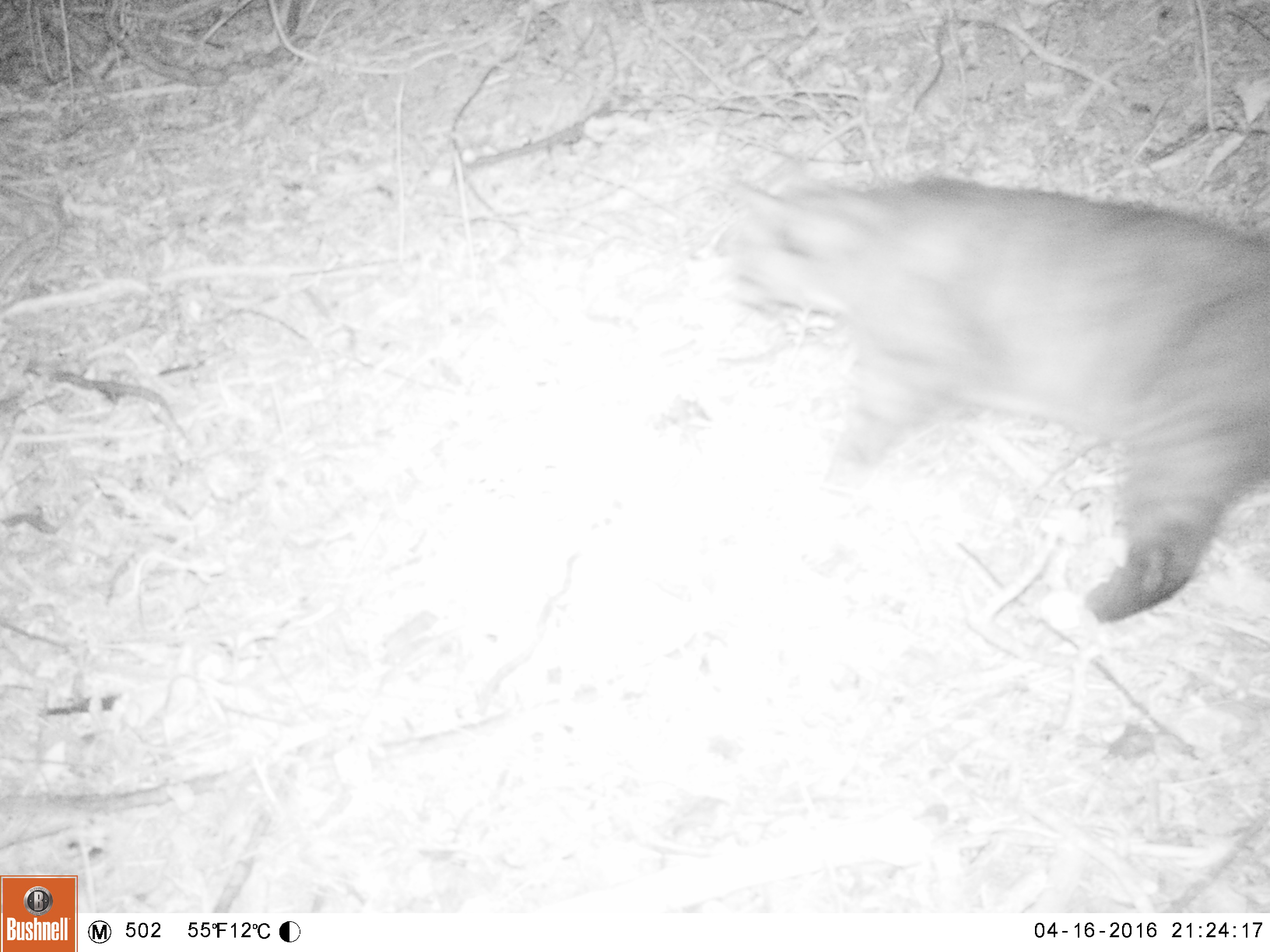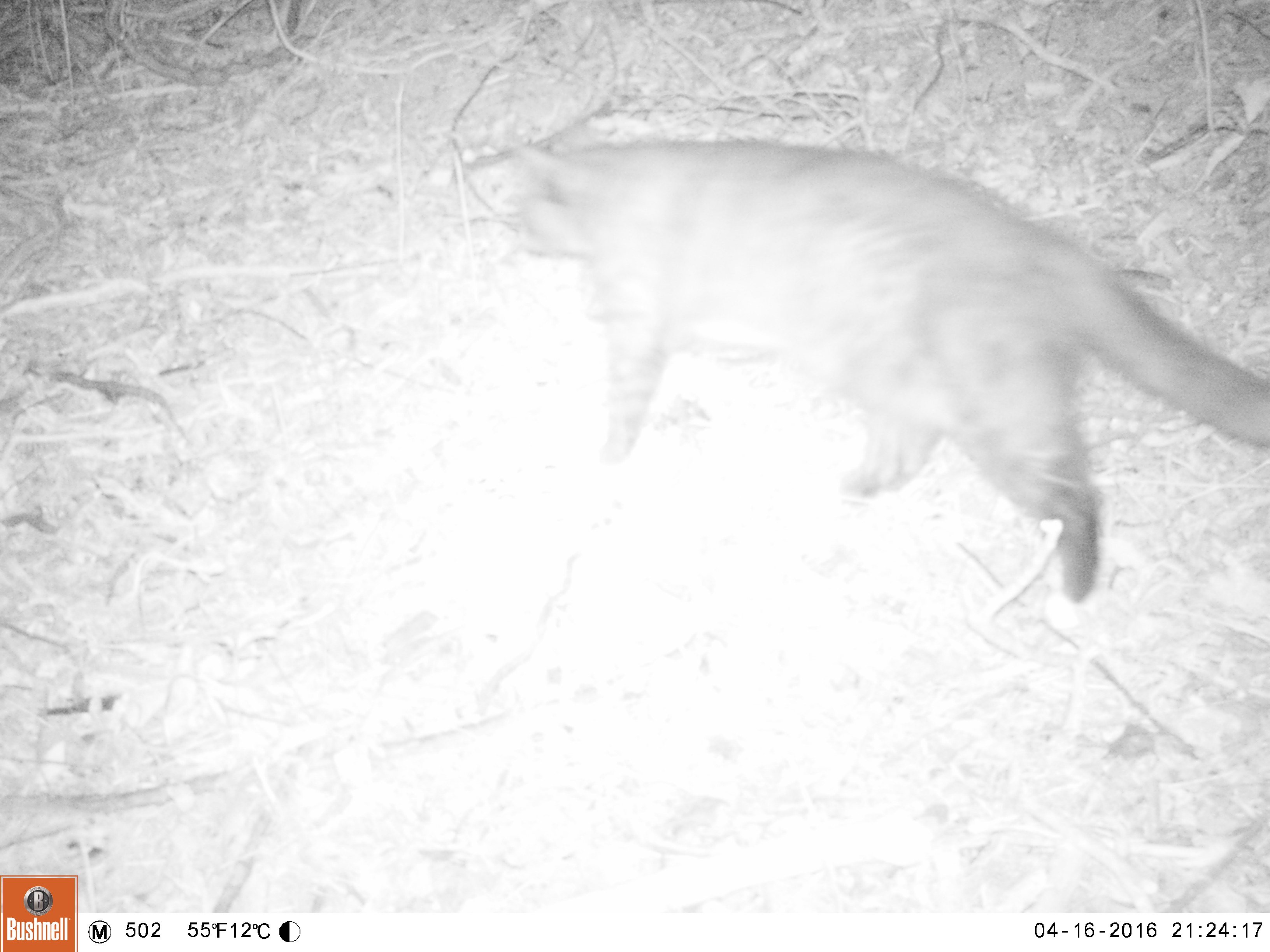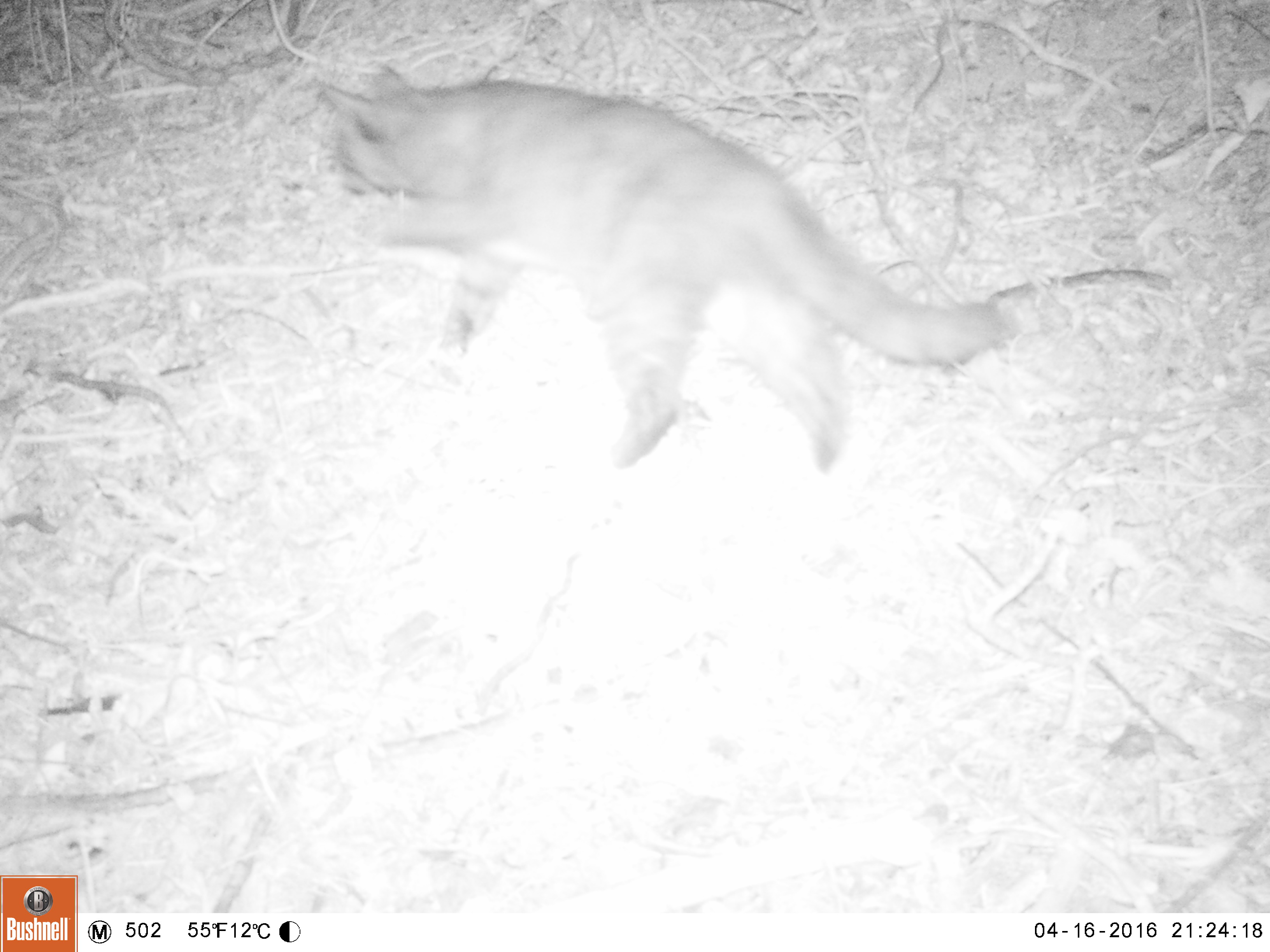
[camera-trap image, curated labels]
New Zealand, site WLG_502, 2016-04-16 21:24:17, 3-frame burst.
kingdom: Animalia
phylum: Chordata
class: Mammalia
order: Carnivora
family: Felidae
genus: Felis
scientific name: Felis catus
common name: domestic cat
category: cat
Cat (domestic cat) (Felis catus).